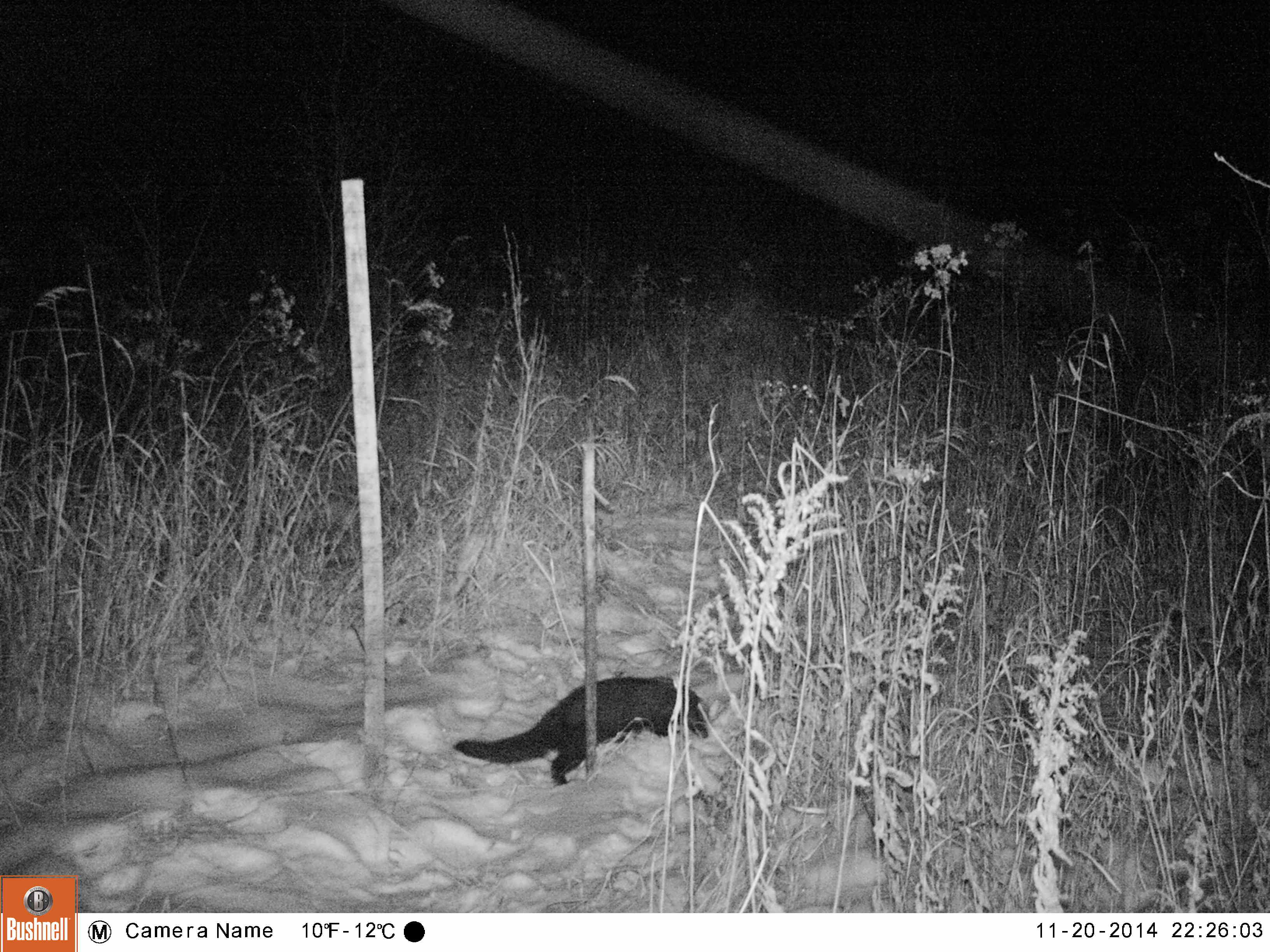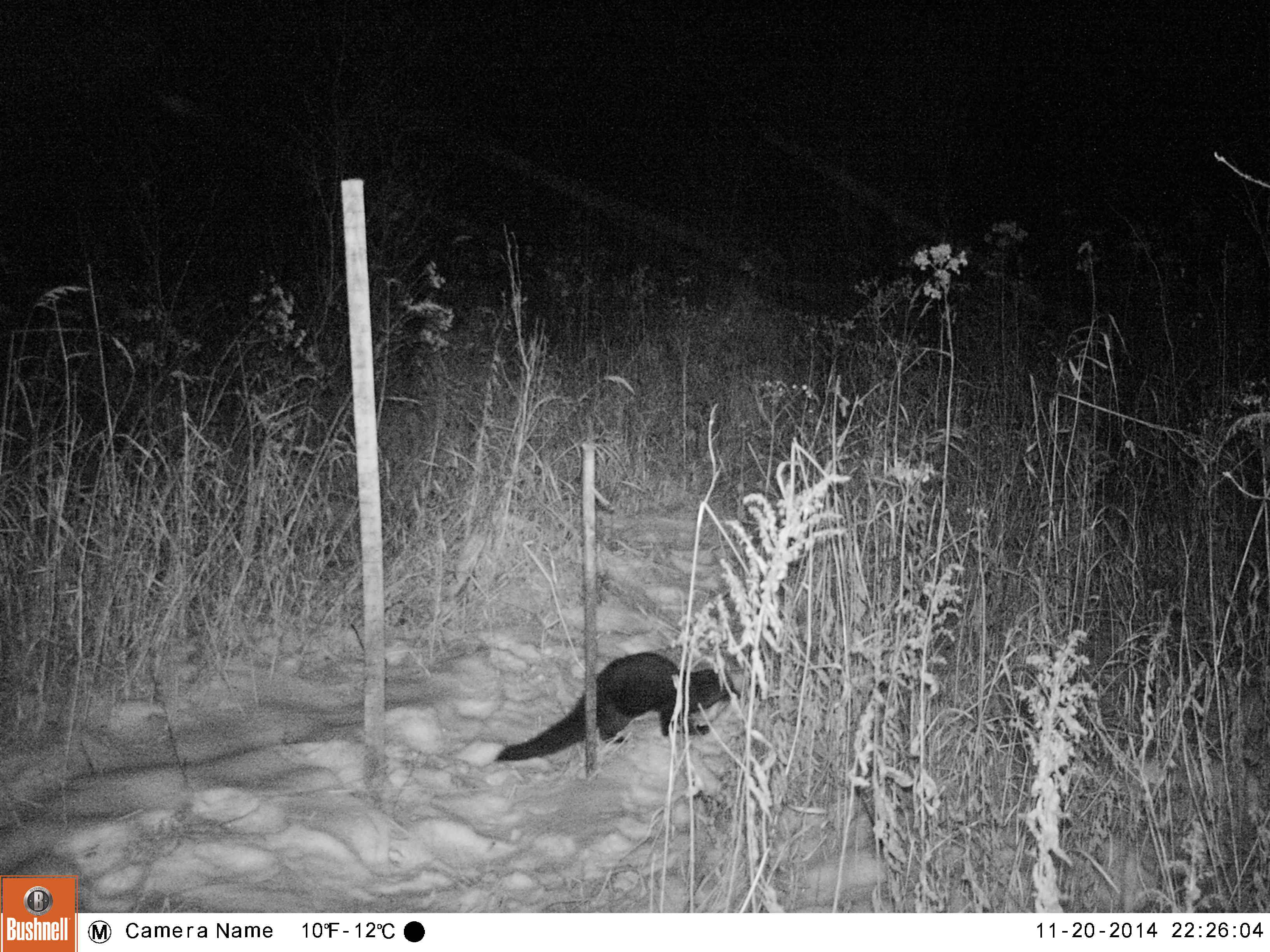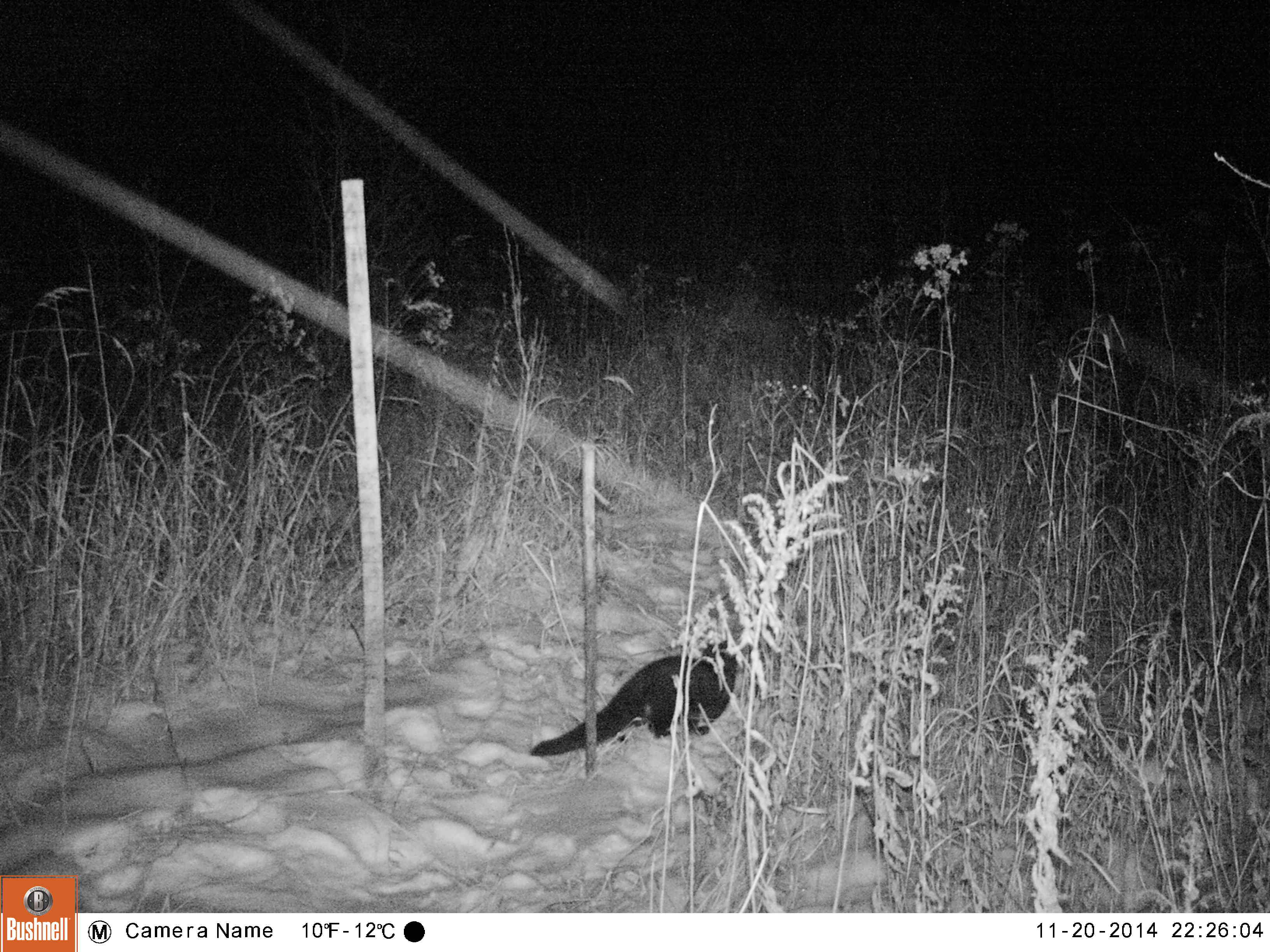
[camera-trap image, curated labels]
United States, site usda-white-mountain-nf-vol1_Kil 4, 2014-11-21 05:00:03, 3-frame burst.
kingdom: Animalia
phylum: Chordata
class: Mammalia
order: Carnivora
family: Mustelidae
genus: Pekania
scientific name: Pekania pennanti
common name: fisher